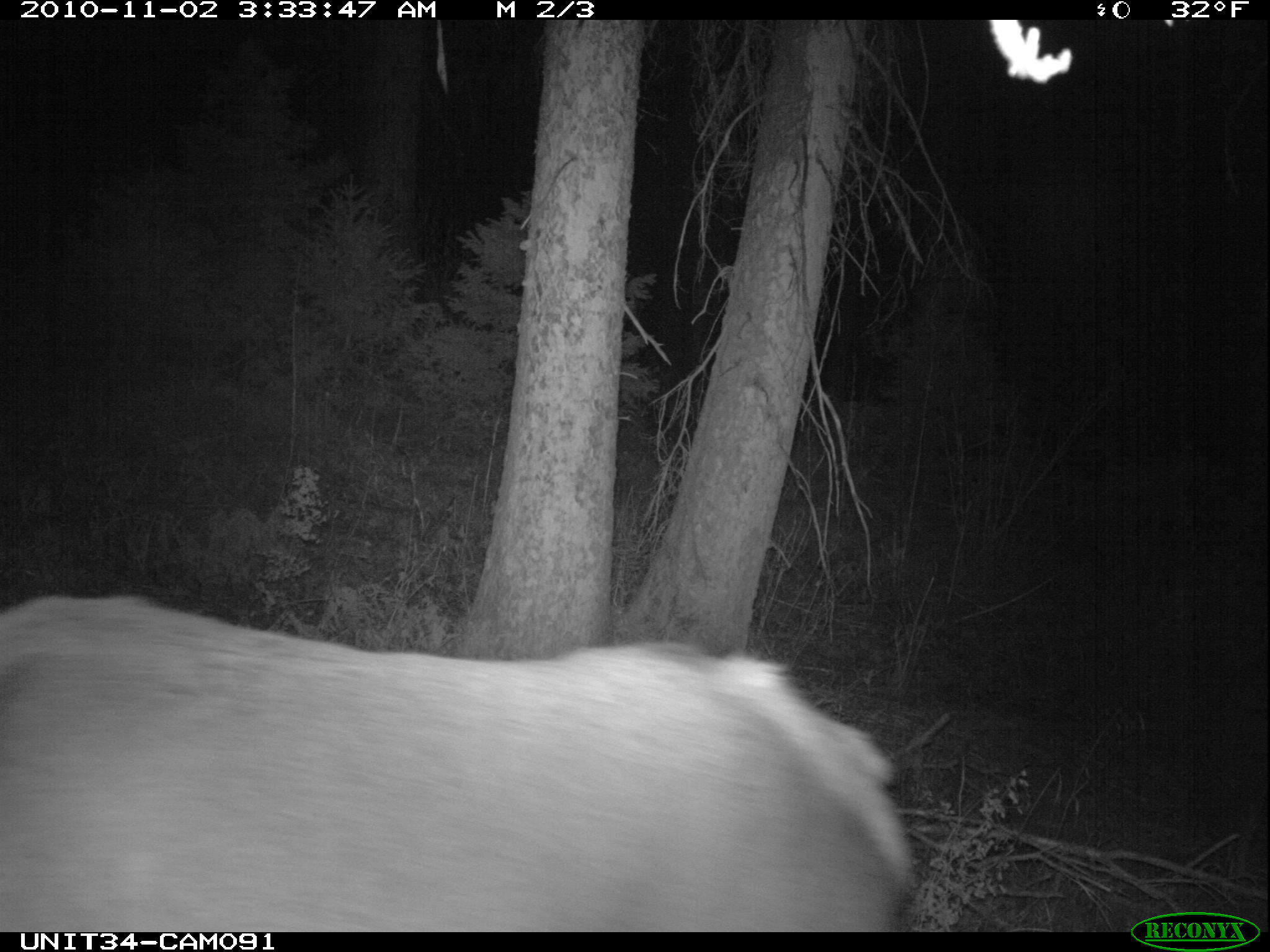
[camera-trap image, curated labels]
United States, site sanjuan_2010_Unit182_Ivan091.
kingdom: Animalia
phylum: Chordata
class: Mammalia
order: Artiodactyla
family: Cervidae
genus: Cervus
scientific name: Cervus elaphus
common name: red deer